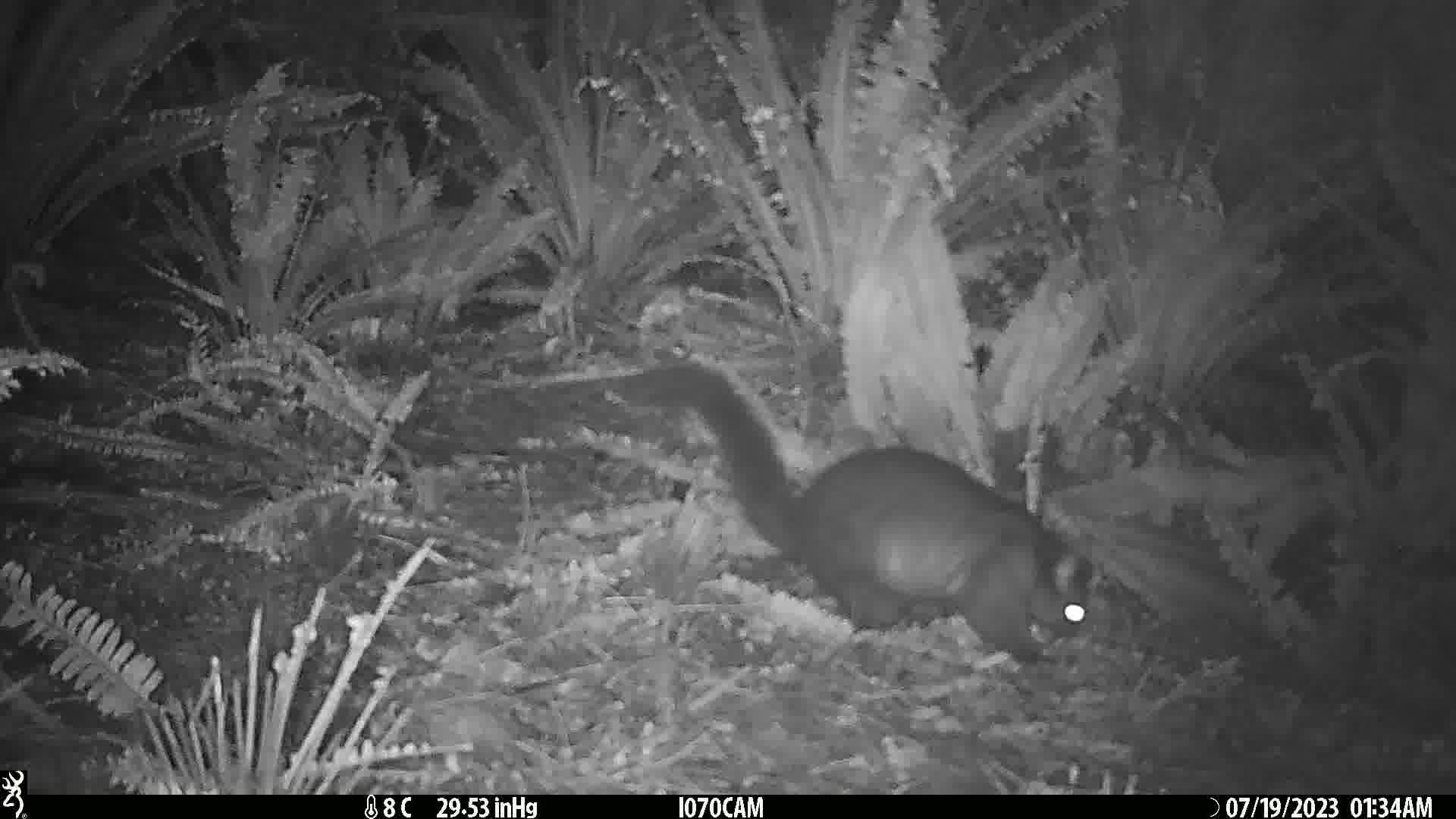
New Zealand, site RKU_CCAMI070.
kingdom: Animalia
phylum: Chordata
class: Mammalia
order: Diprotodontia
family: Phalangeridae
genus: Trichosurus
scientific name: Trichosurus vulpecula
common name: common brushtail possum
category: possum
Possum (common brushtail possum) (Trichosurus vulpecula).